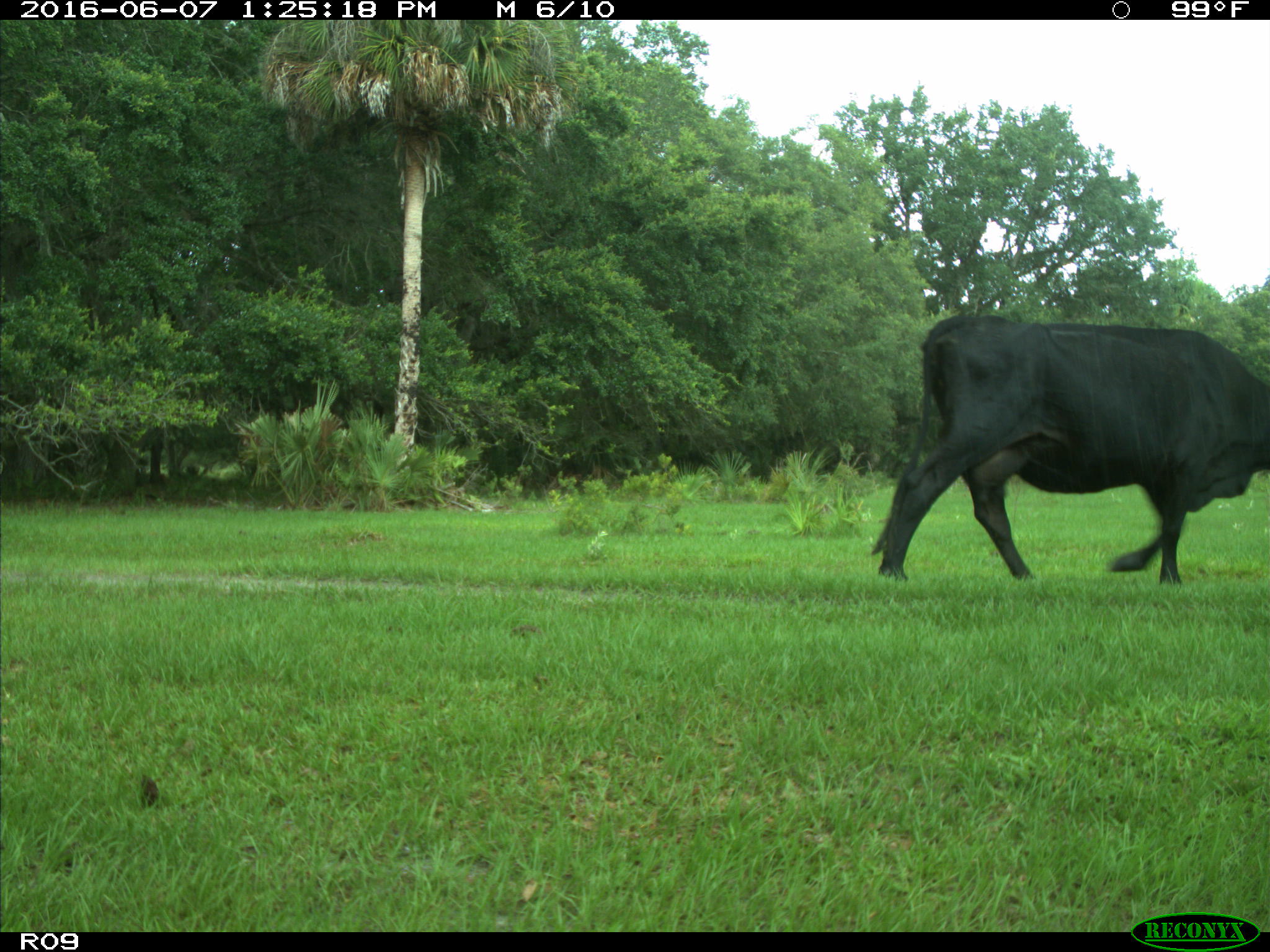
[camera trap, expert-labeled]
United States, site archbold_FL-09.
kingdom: Animalia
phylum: Chordata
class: Mammalia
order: Artiodactyla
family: Bovidae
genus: Bos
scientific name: Bos taurus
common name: domestic cow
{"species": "Bos taurus (domestic cow)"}